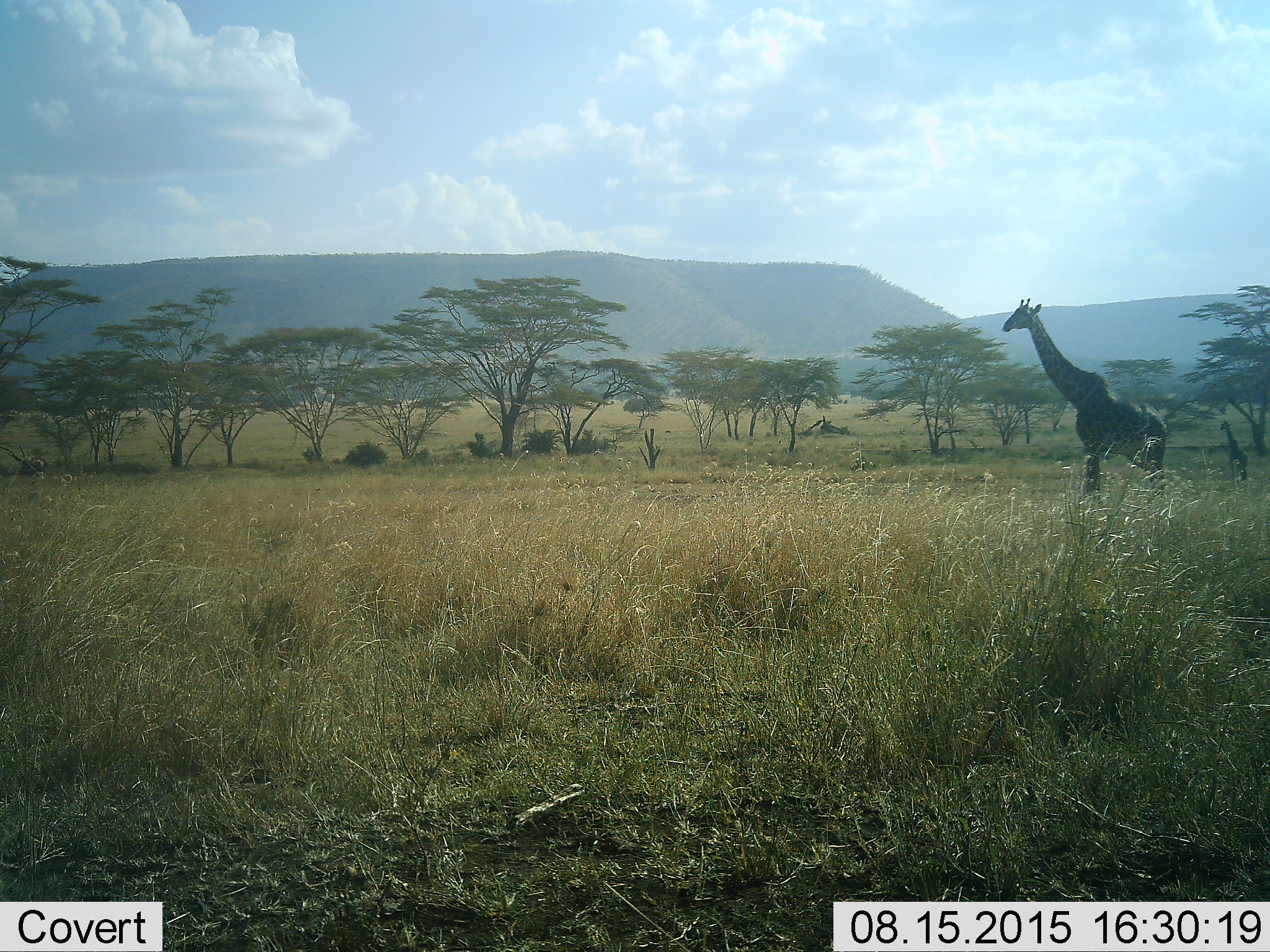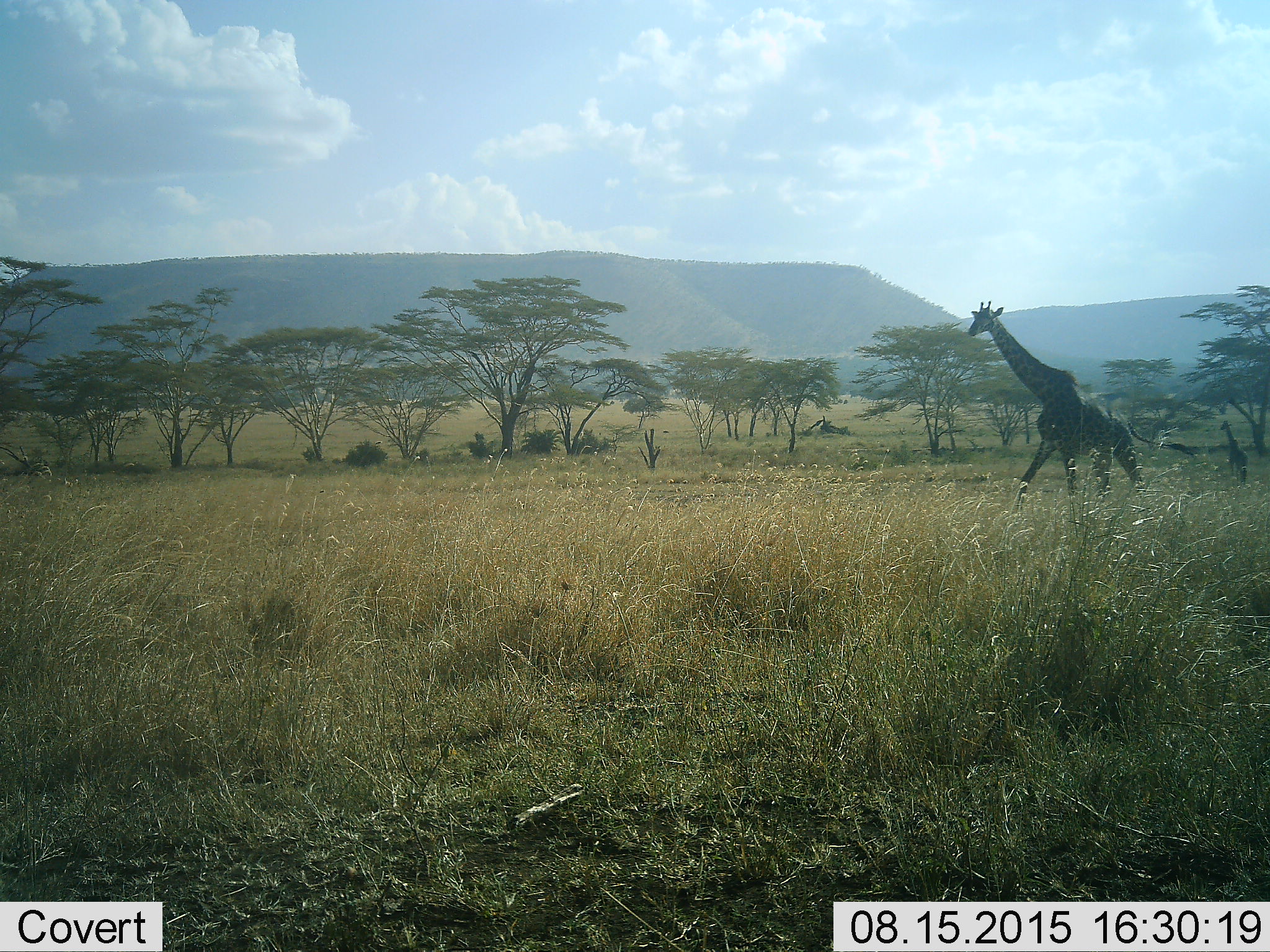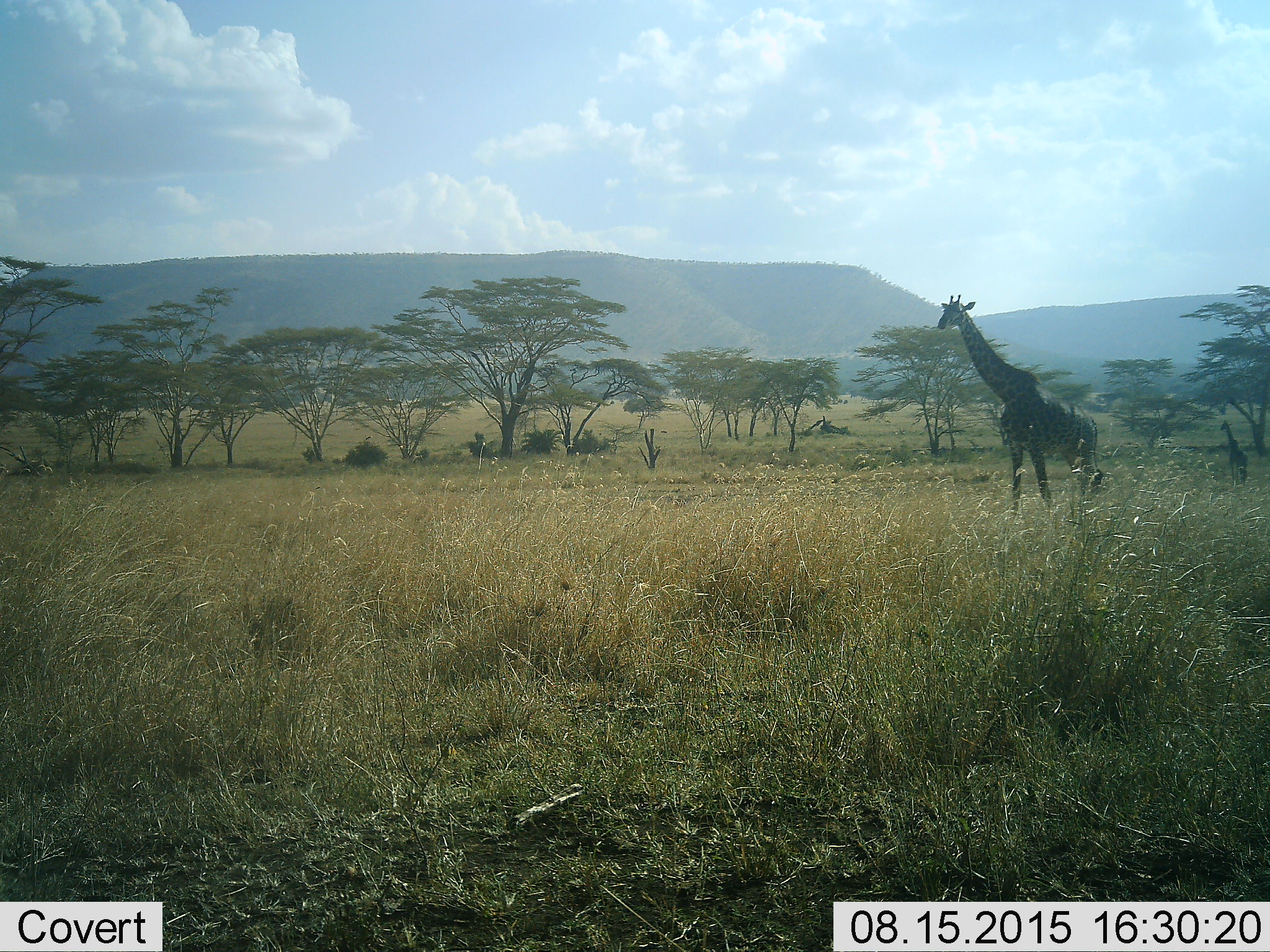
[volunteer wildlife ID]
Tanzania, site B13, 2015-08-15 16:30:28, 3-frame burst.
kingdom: Animalia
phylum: Chordata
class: Mammalia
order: Artiodactyla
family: Giraffidae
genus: Giraffa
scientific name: Giraffa camelopardalis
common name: giraffe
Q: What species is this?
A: Giraffe (Giraffa camelopardalis).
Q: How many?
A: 2.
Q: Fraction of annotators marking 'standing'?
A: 60%.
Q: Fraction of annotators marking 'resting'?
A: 0%.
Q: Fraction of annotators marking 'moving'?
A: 90%.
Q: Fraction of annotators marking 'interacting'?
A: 0%.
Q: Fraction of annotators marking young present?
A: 10%.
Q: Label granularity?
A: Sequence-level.